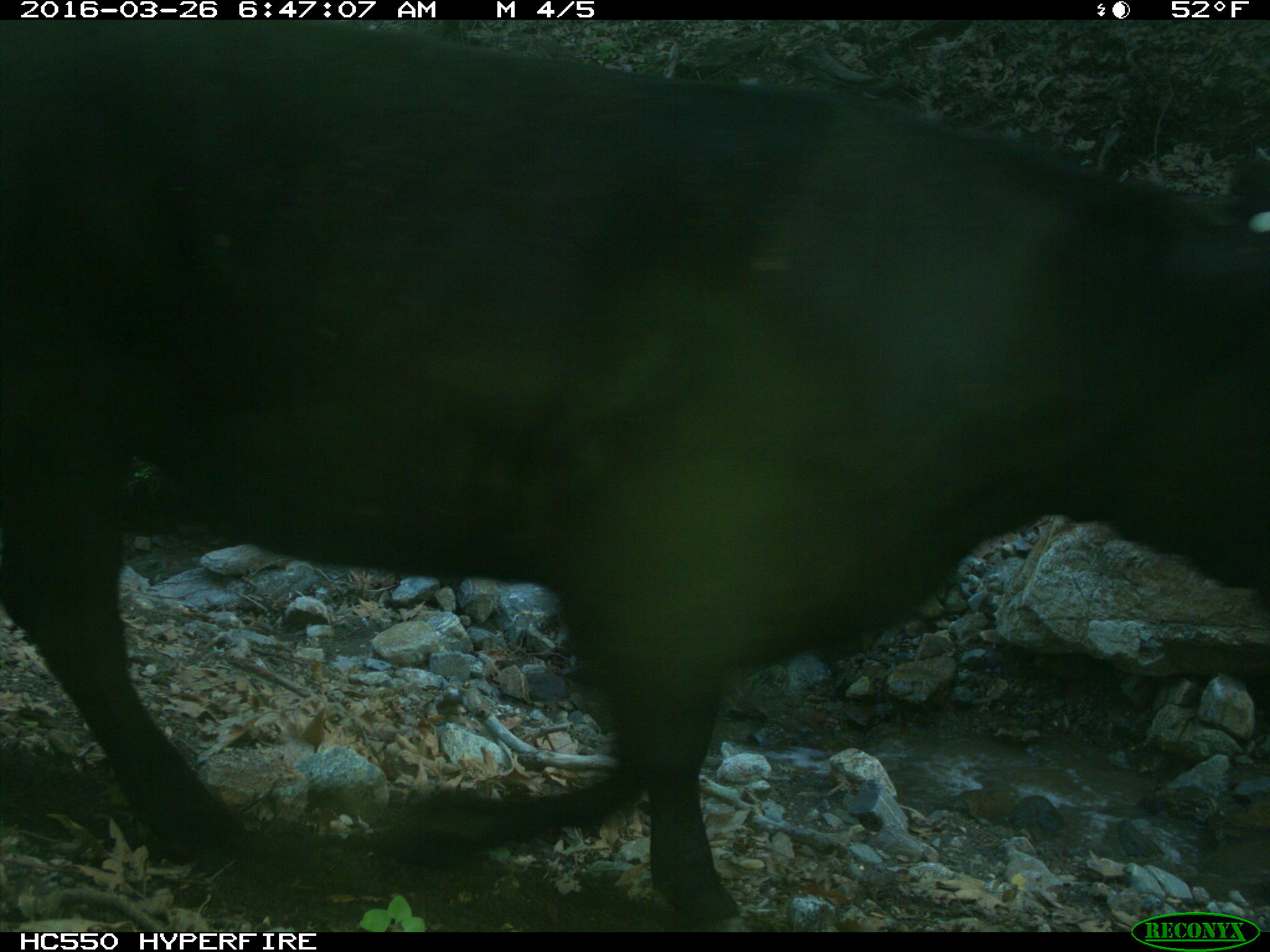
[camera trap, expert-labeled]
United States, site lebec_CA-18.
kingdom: Animalia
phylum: Chordata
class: Mammalia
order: Artiodactyla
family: Bovidae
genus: Bos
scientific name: Bos taurus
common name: domestic cow